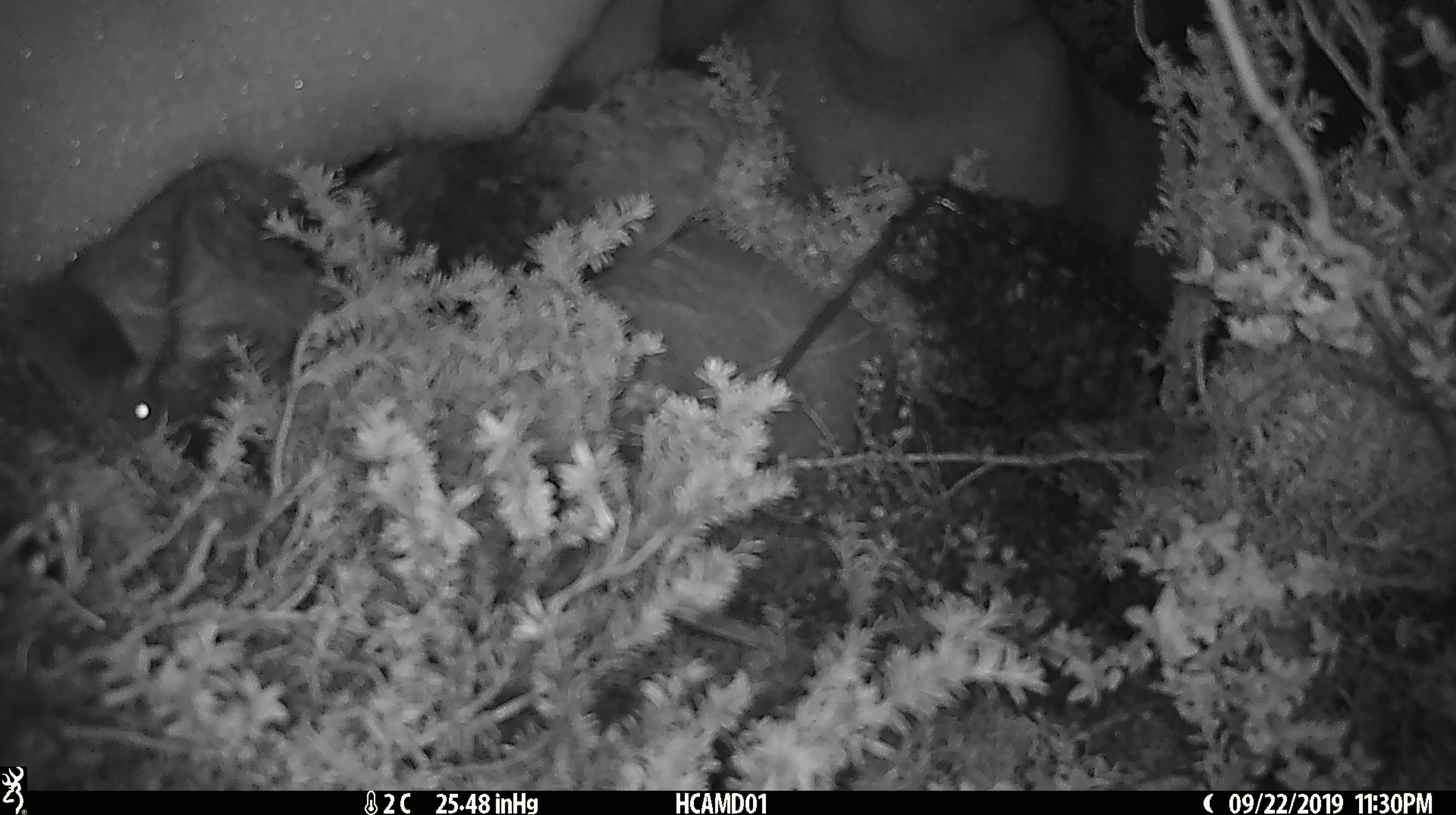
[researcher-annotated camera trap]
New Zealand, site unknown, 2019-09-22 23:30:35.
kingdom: Animalia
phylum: Chordata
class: Mammalia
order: Rodentia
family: Muridae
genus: Mus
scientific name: Mus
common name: mouse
Mouse (Mus).